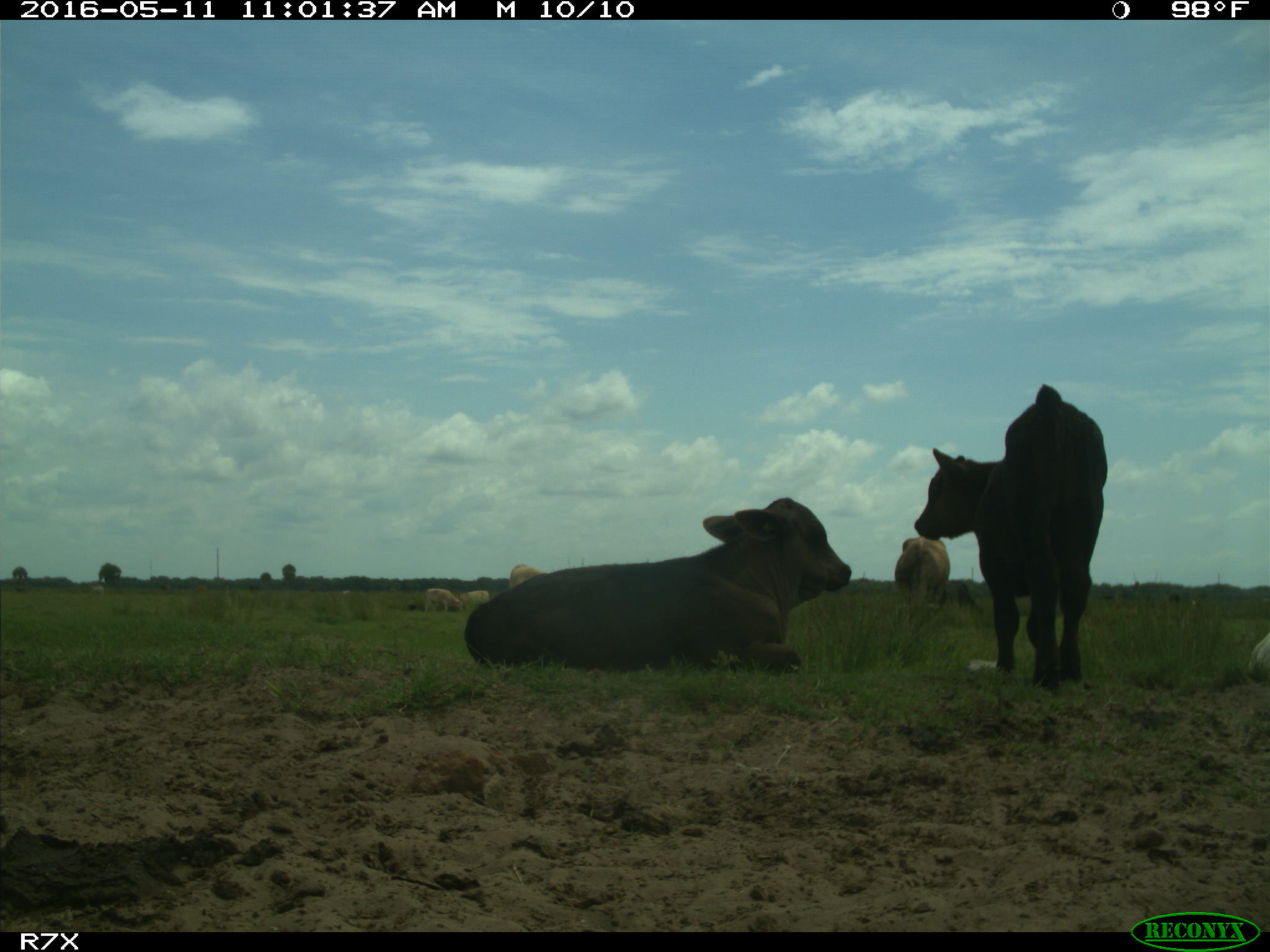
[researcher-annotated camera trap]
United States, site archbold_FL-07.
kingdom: Animalia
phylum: Chordata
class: Mammalia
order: Artiodactyla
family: Bovidae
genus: Bos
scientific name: Bos taurus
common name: domestic cow